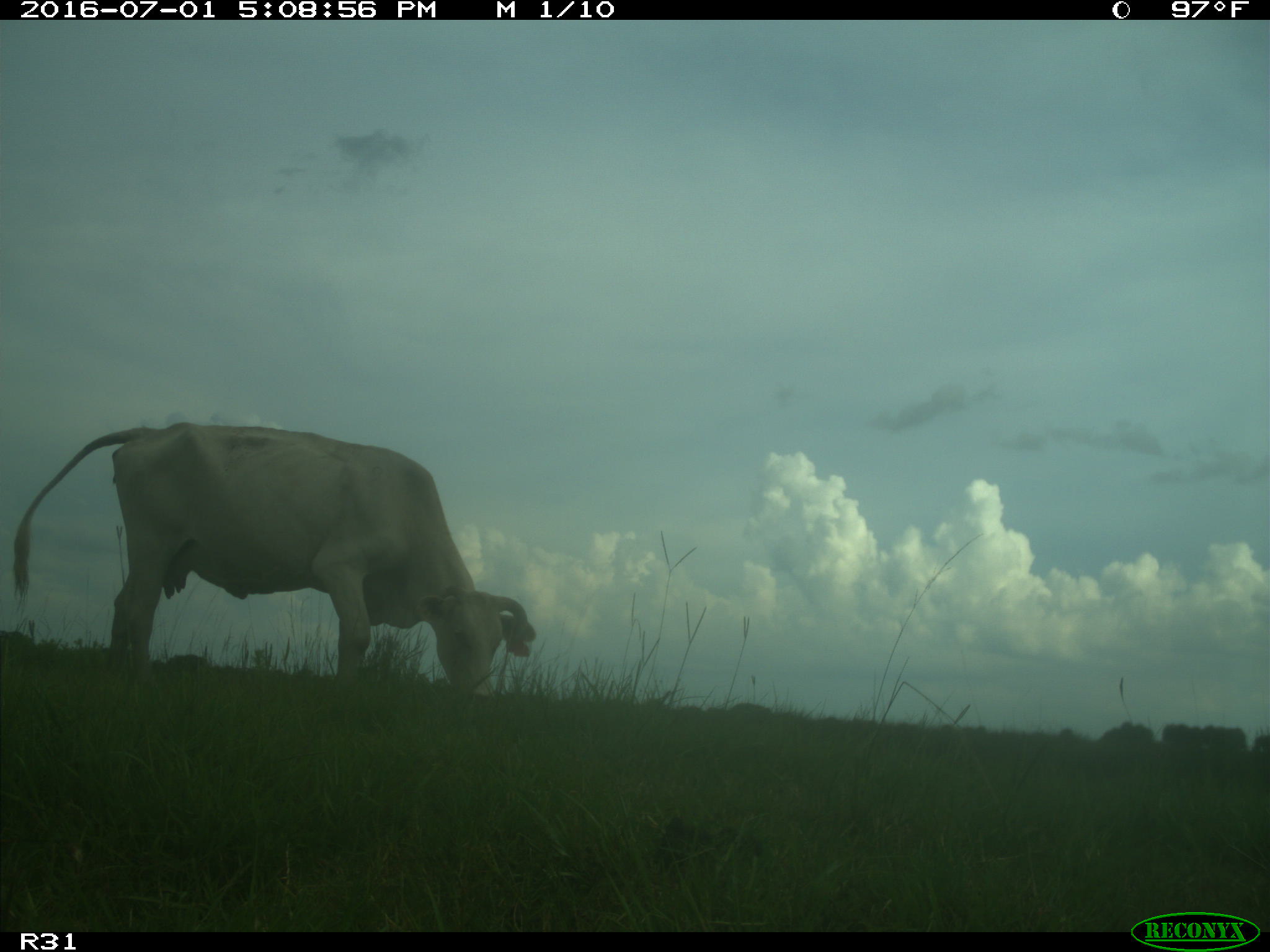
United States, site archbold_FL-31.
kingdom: Animalia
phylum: Chordata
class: Mammalia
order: Artiodactyla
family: Bovidae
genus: Bos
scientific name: Bos taurus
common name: domestic cow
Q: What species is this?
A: Bos taurus (domestic cow).